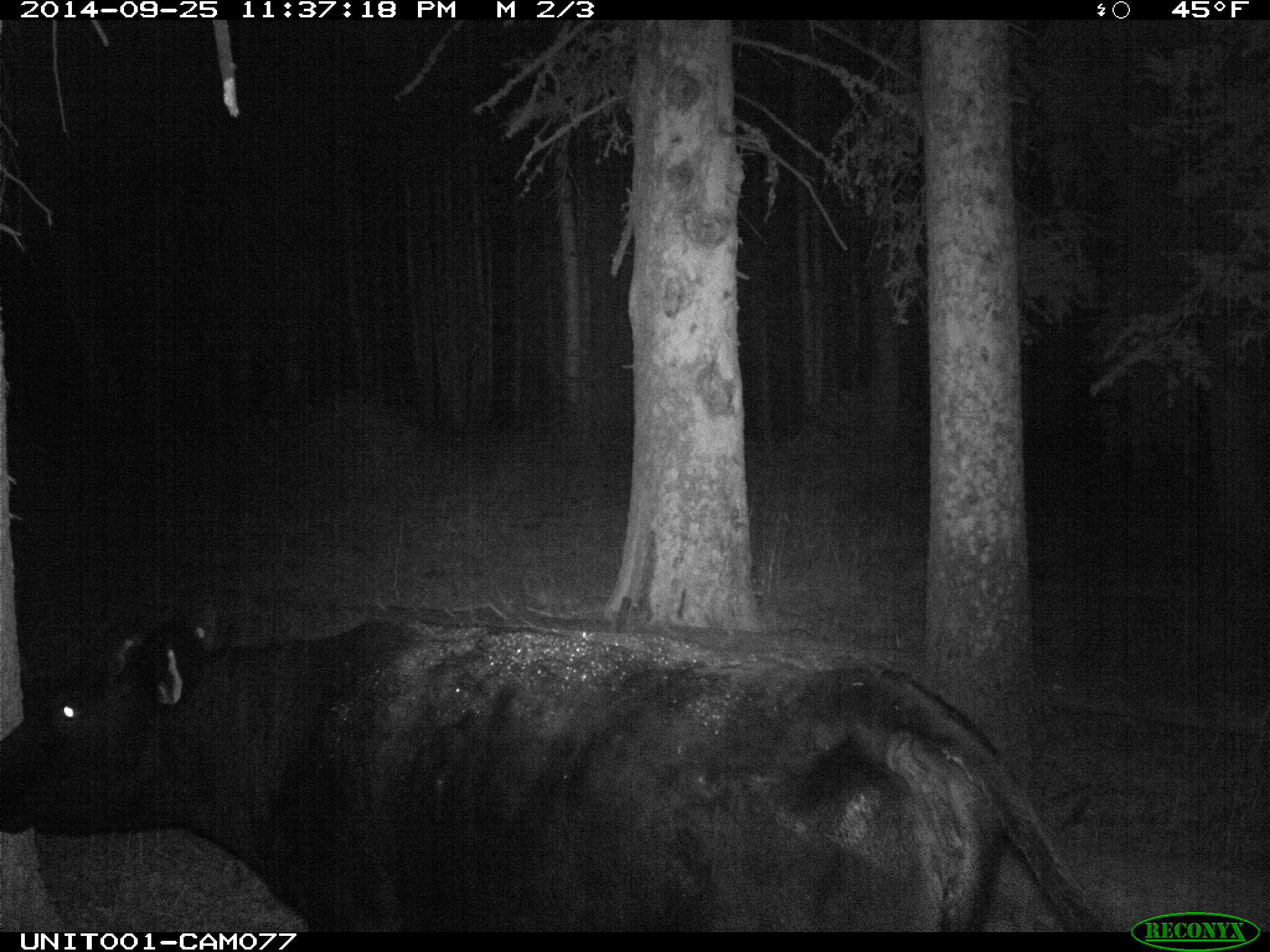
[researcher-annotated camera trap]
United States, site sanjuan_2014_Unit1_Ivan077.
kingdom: Animalia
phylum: Chordata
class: Mammalia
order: Artiodactyla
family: Bovidae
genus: Bos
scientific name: Bos taurus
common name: domestic cow